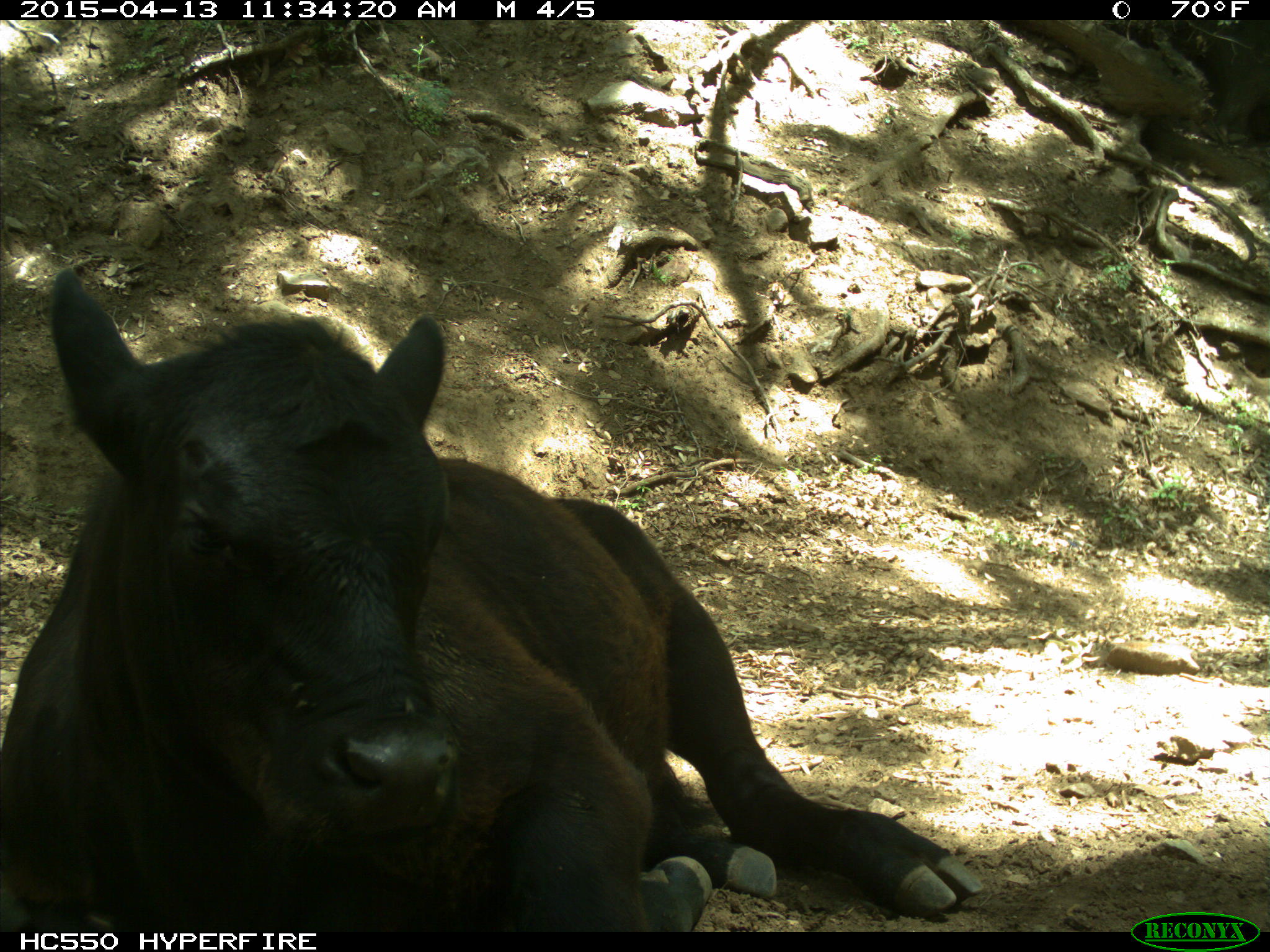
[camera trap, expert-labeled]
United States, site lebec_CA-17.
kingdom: Animalia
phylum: Chordata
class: Mammalia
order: Artiodactyla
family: Bovidae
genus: Bos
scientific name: Bos taurus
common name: domestic cow